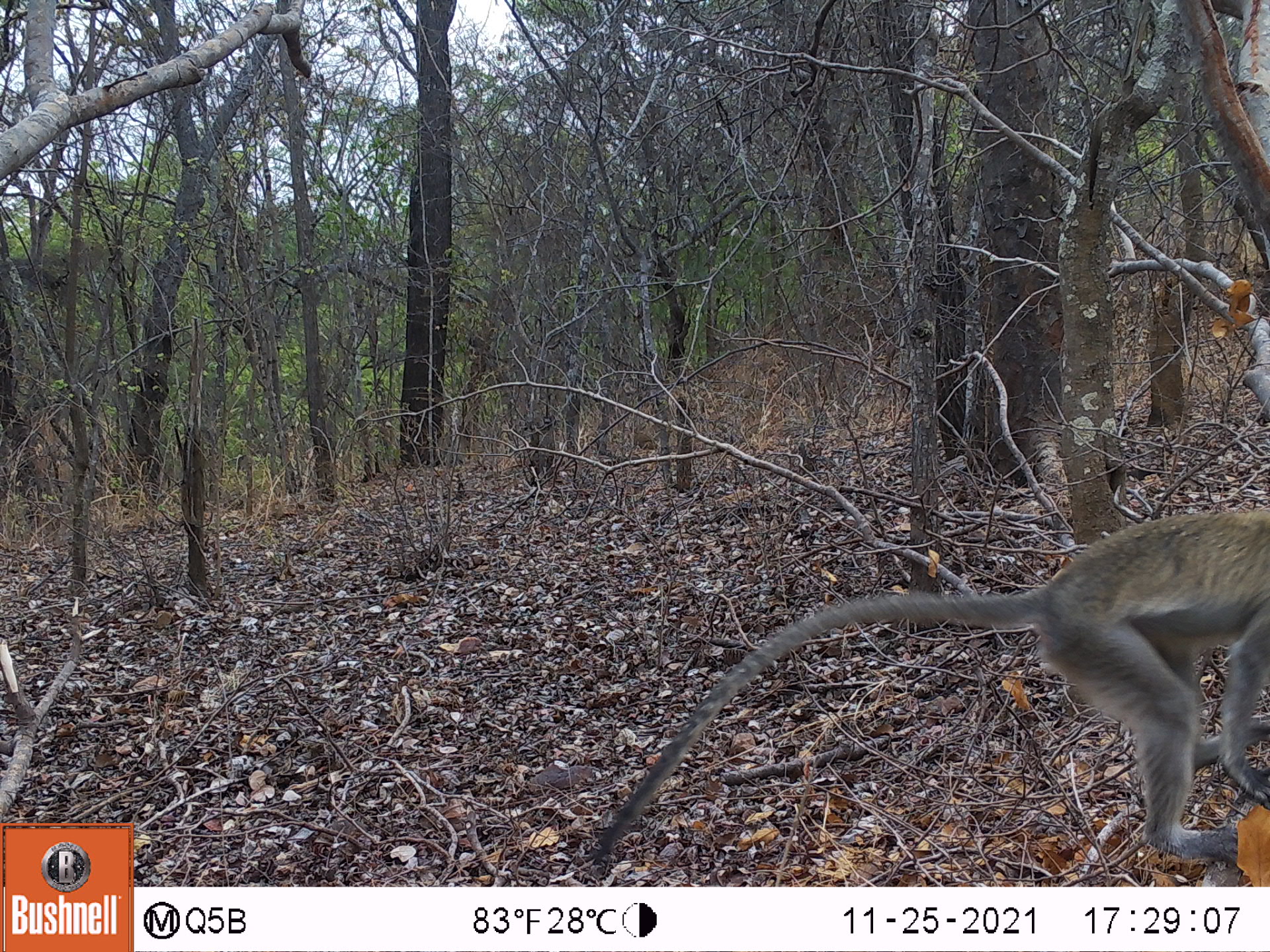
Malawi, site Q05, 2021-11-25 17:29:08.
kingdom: Animalia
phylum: Chordata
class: Mammalia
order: Primates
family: Cercopithecidae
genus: Chlorocebus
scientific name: Chlorocebus pygerythrus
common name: vervet monkey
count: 1